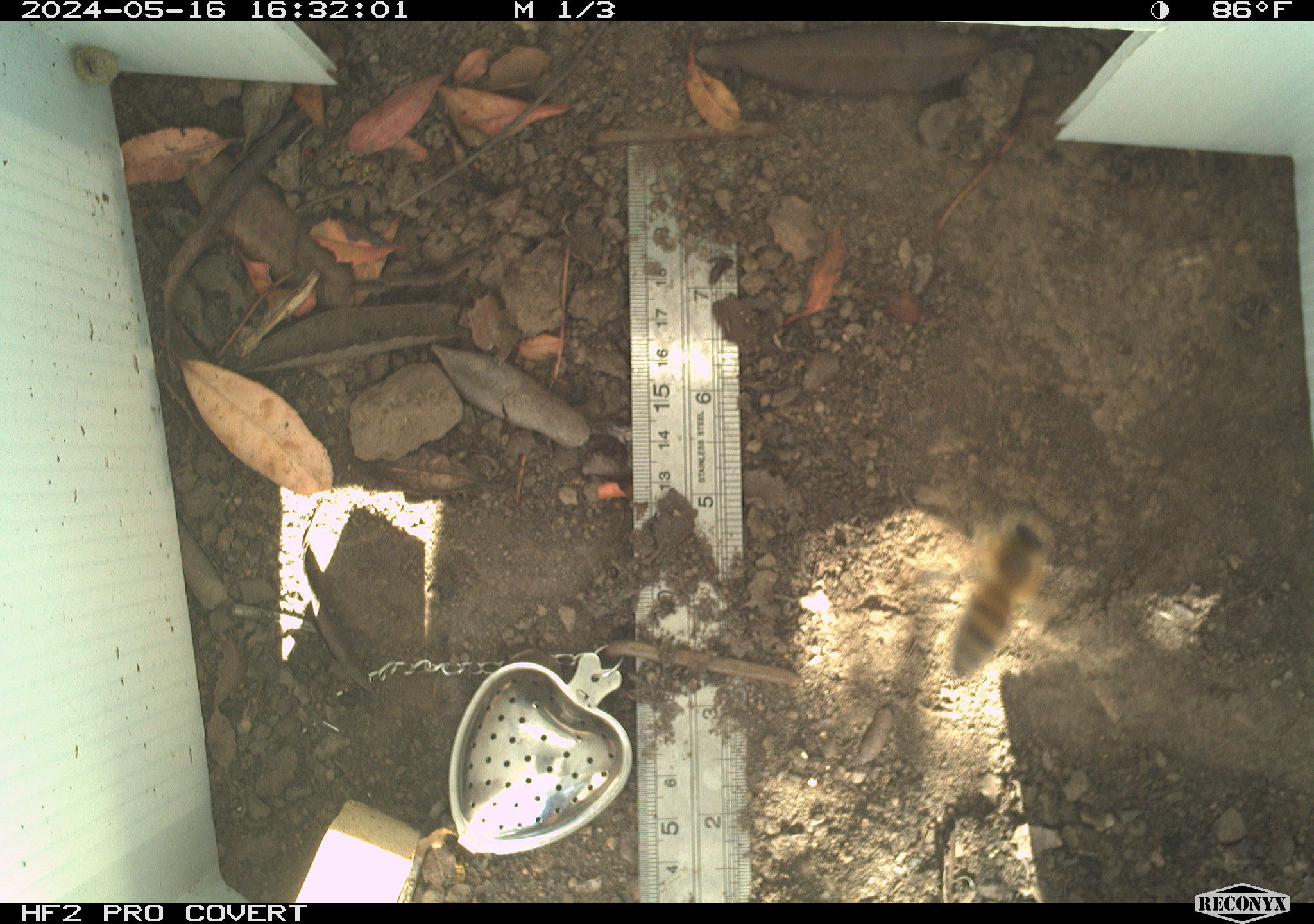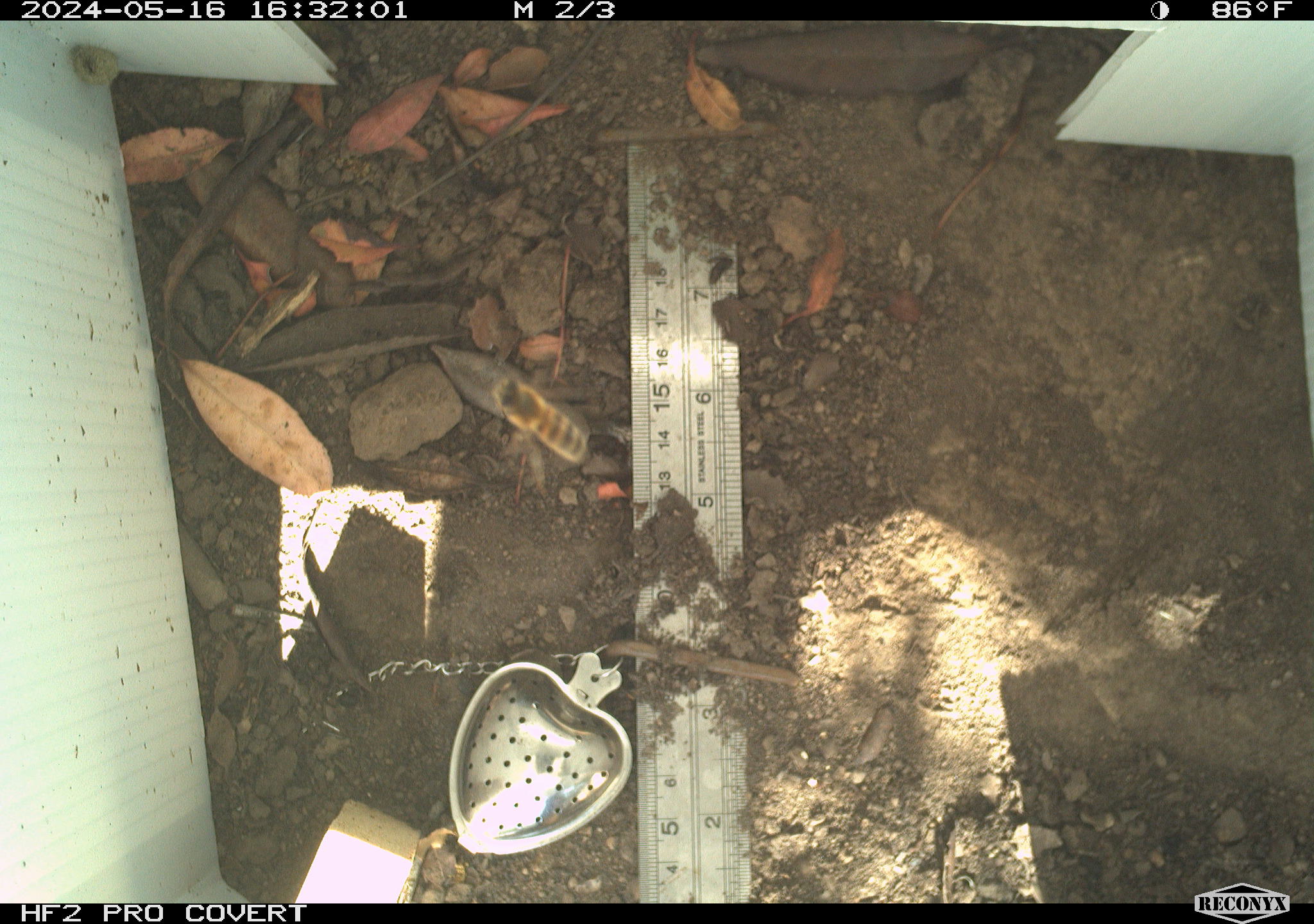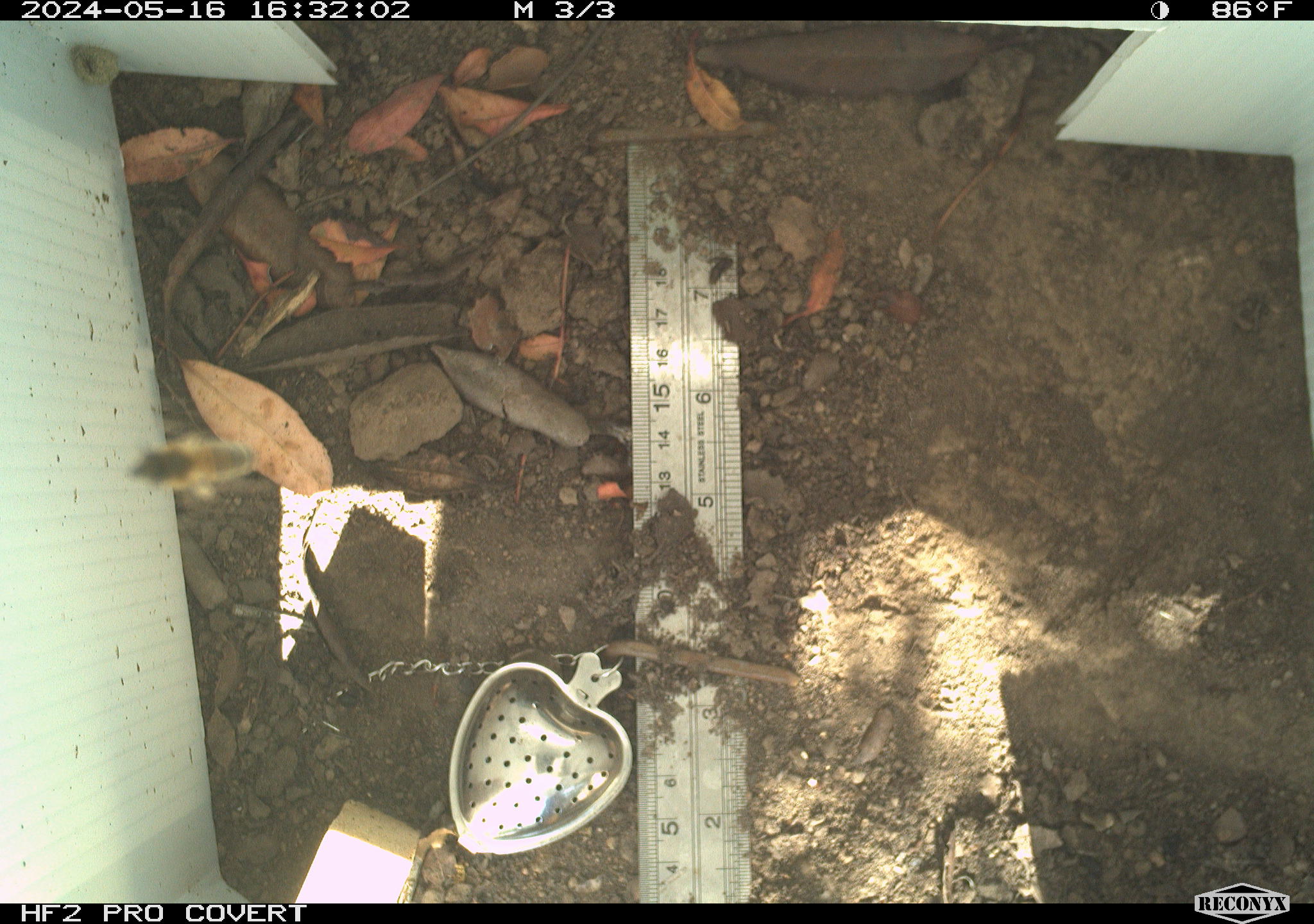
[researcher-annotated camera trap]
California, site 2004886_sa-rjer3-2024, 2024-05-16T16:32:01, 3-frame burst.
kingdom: Animalia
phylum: Arthropoda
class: Insecta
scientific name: Insecta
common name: insect